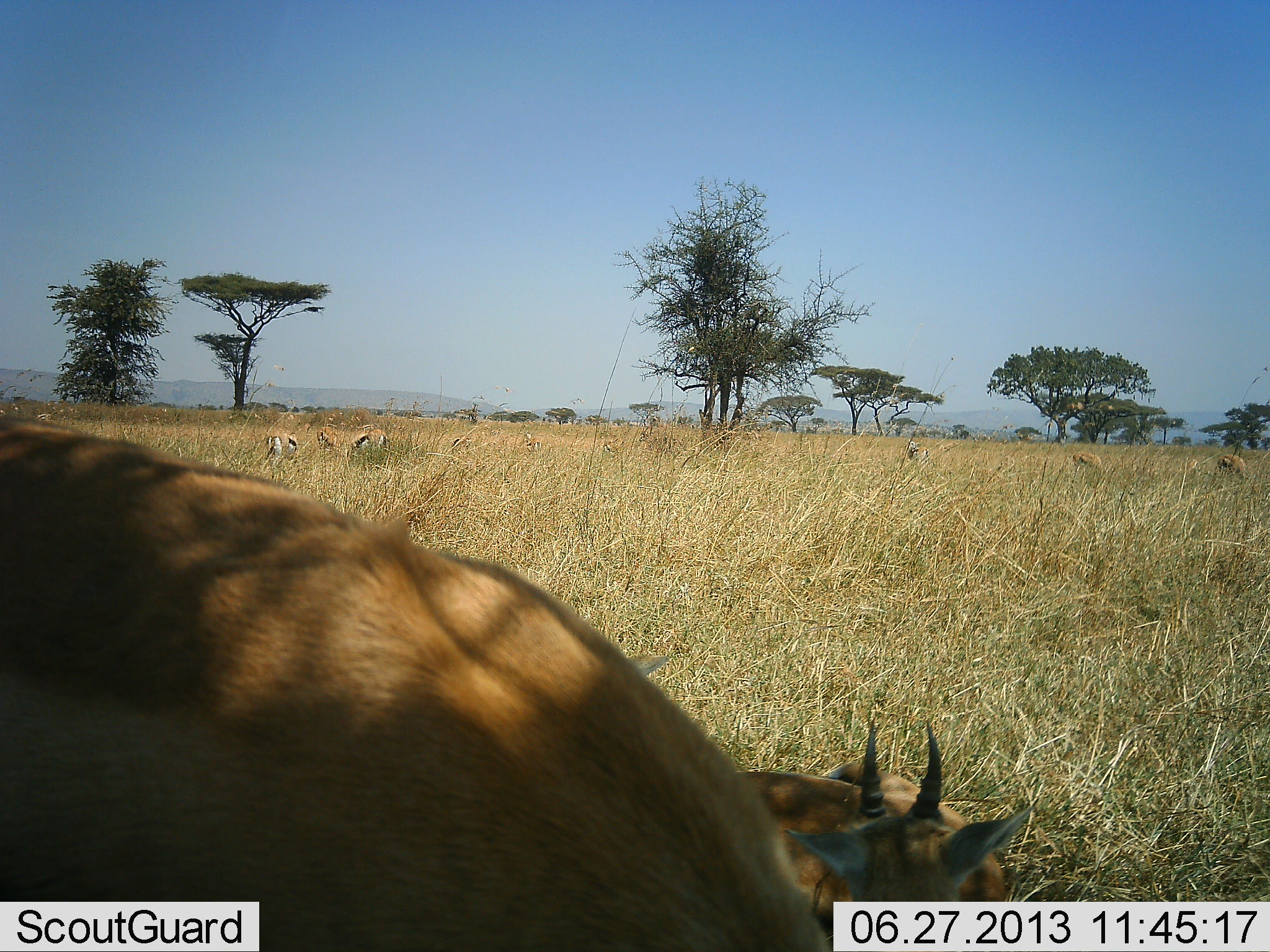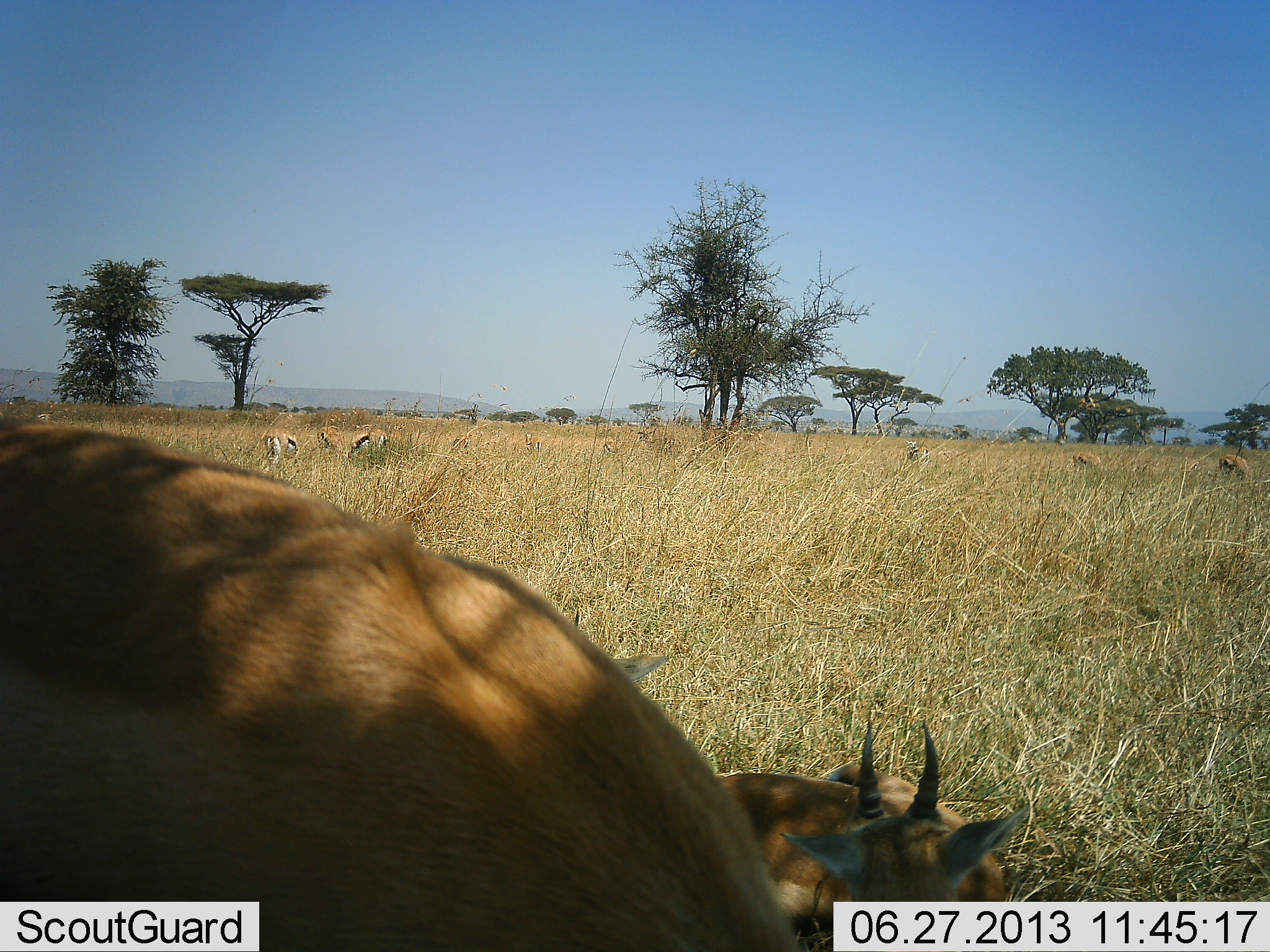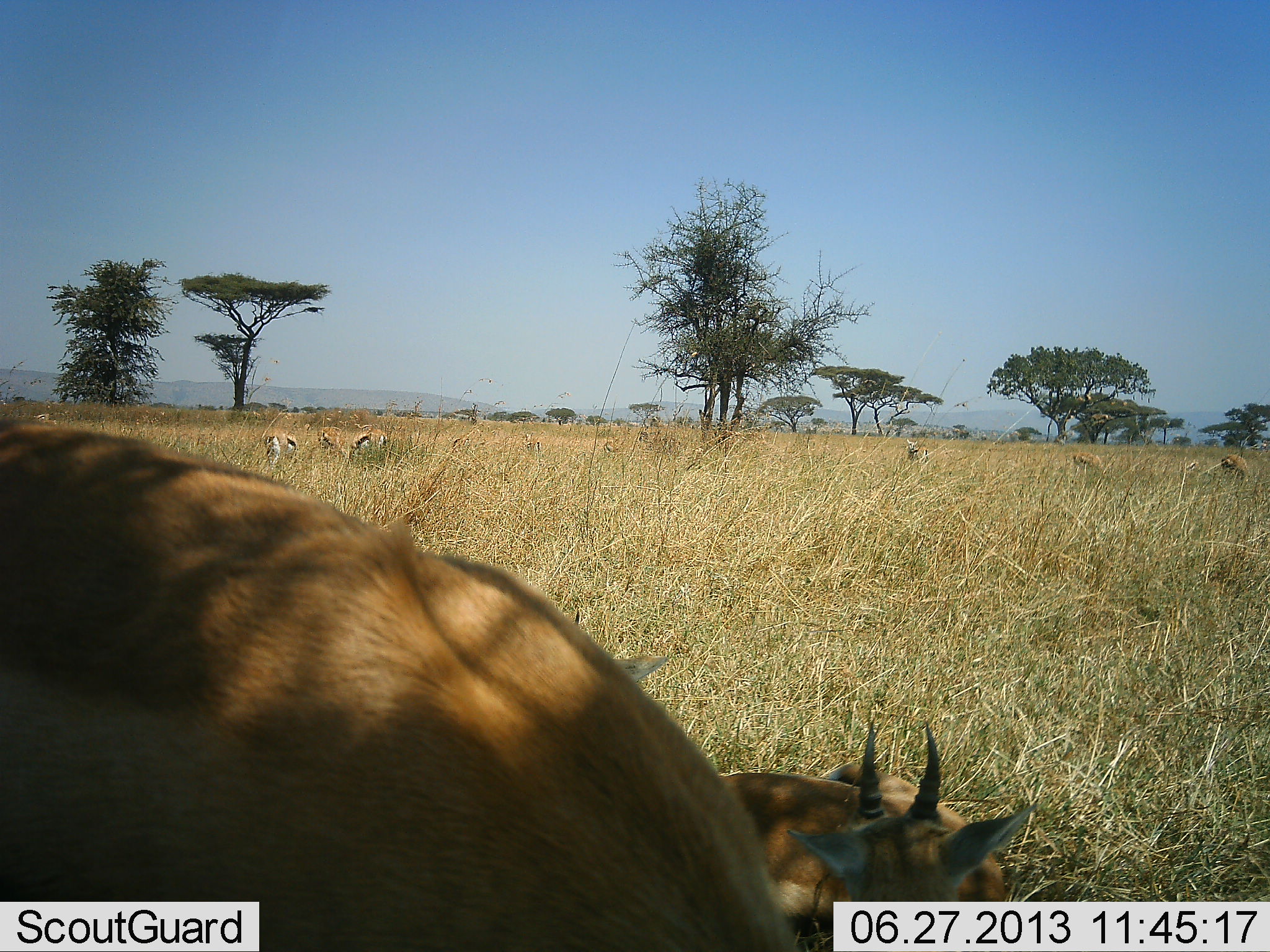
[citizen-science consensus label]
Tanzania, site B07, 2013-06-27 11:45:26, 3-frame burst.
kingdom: Animalia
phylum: Chordata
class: Mammalia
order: Artiodactyla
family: Bovidae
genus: Eudorcas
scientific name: Eudorcas thomsonii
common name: thomson's gazelle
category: gazellethomsons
Gazellethomsons (thomson's gazelle) (Eudorcas thomsonii), count 6. Behavior (volunteer vote fractions): standing 54%, resting 77%, moving 8%, interacting 8%. Young present (vote fraction): 0%. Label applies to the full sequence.